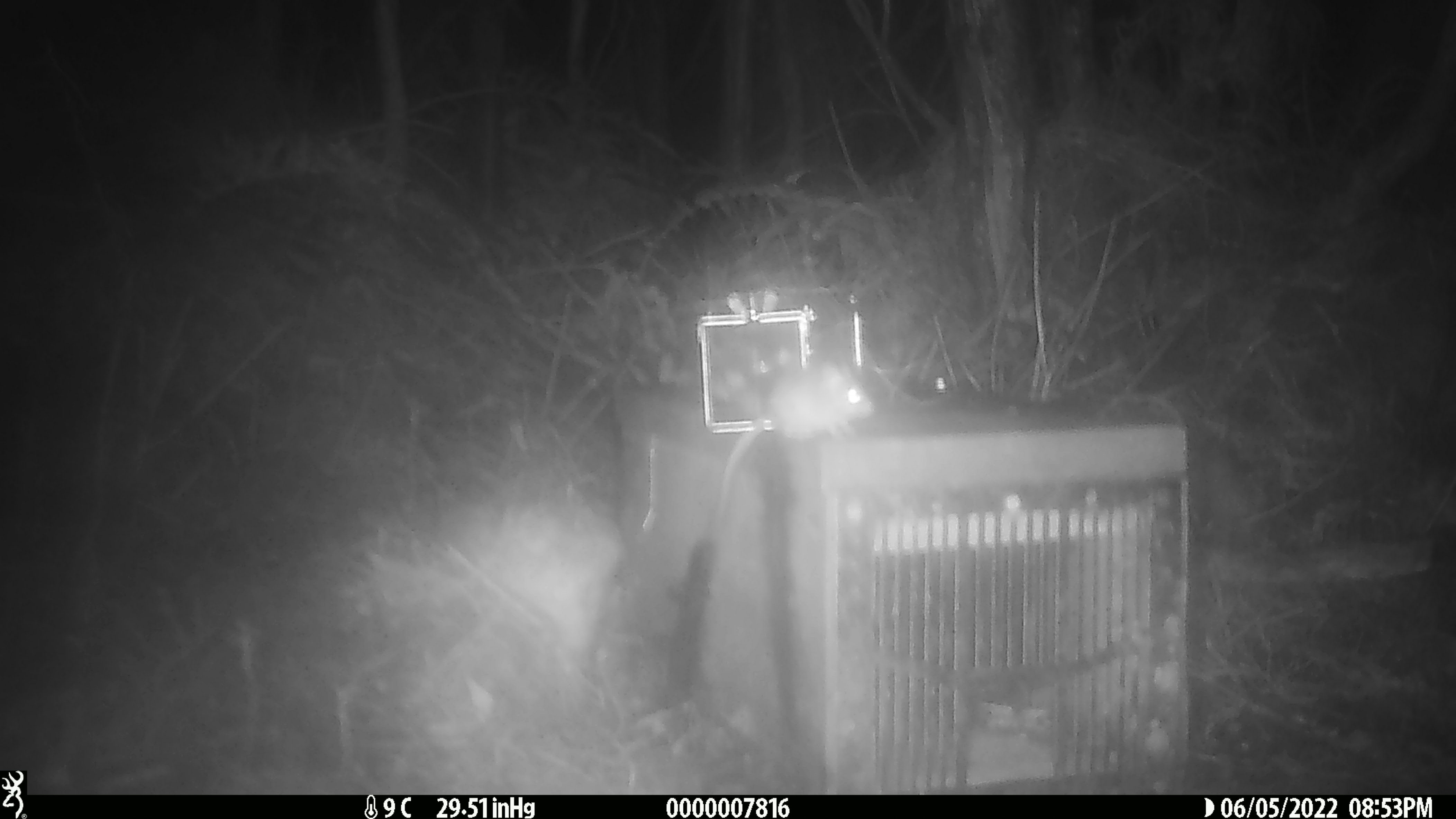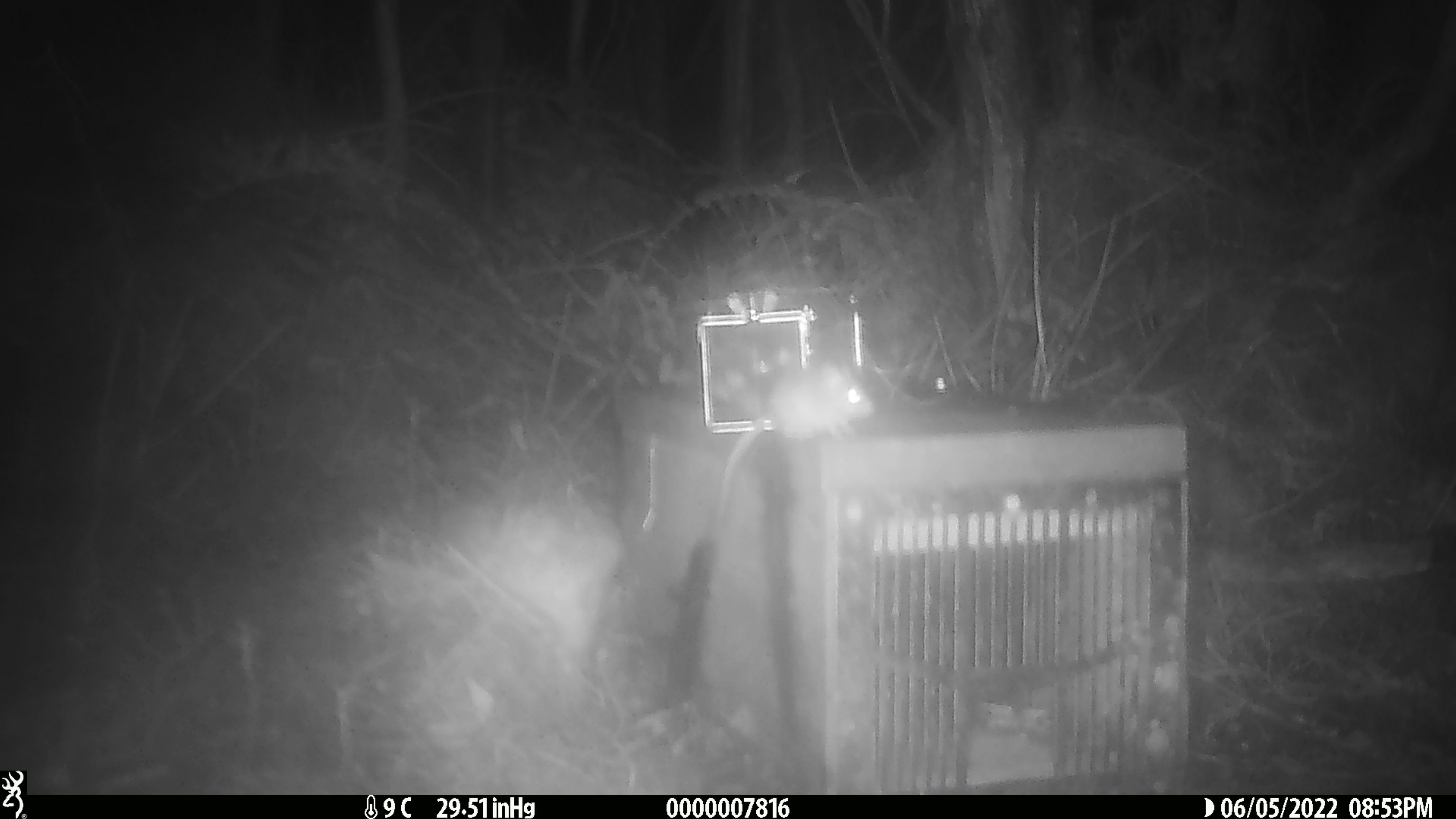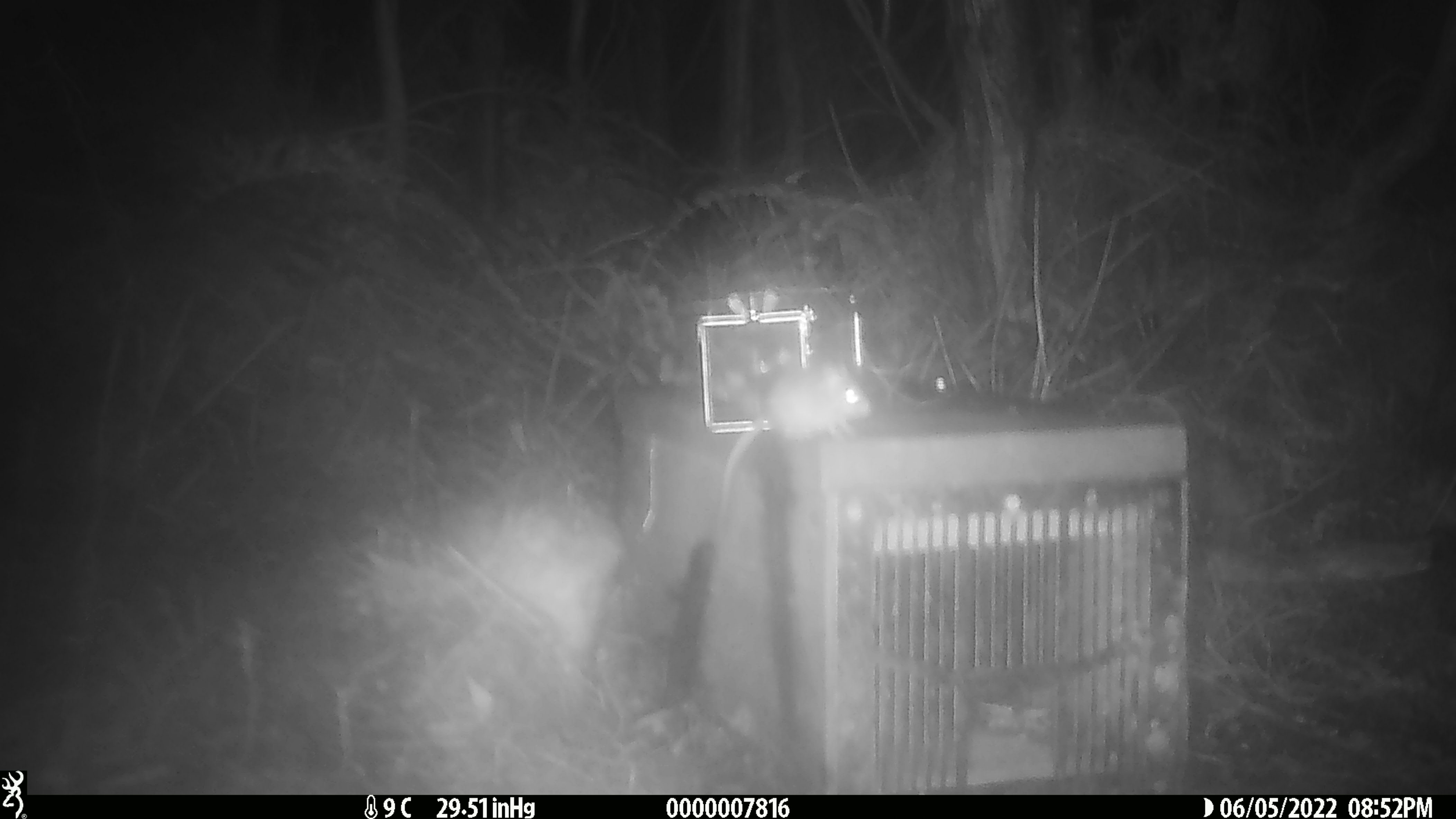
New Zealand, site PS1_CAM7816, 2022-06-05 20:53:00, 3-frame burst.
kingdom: Animalia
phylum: Chordata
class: Mammalia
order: Rodentia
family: Muridae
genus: Mus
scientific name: Mus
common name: mouse